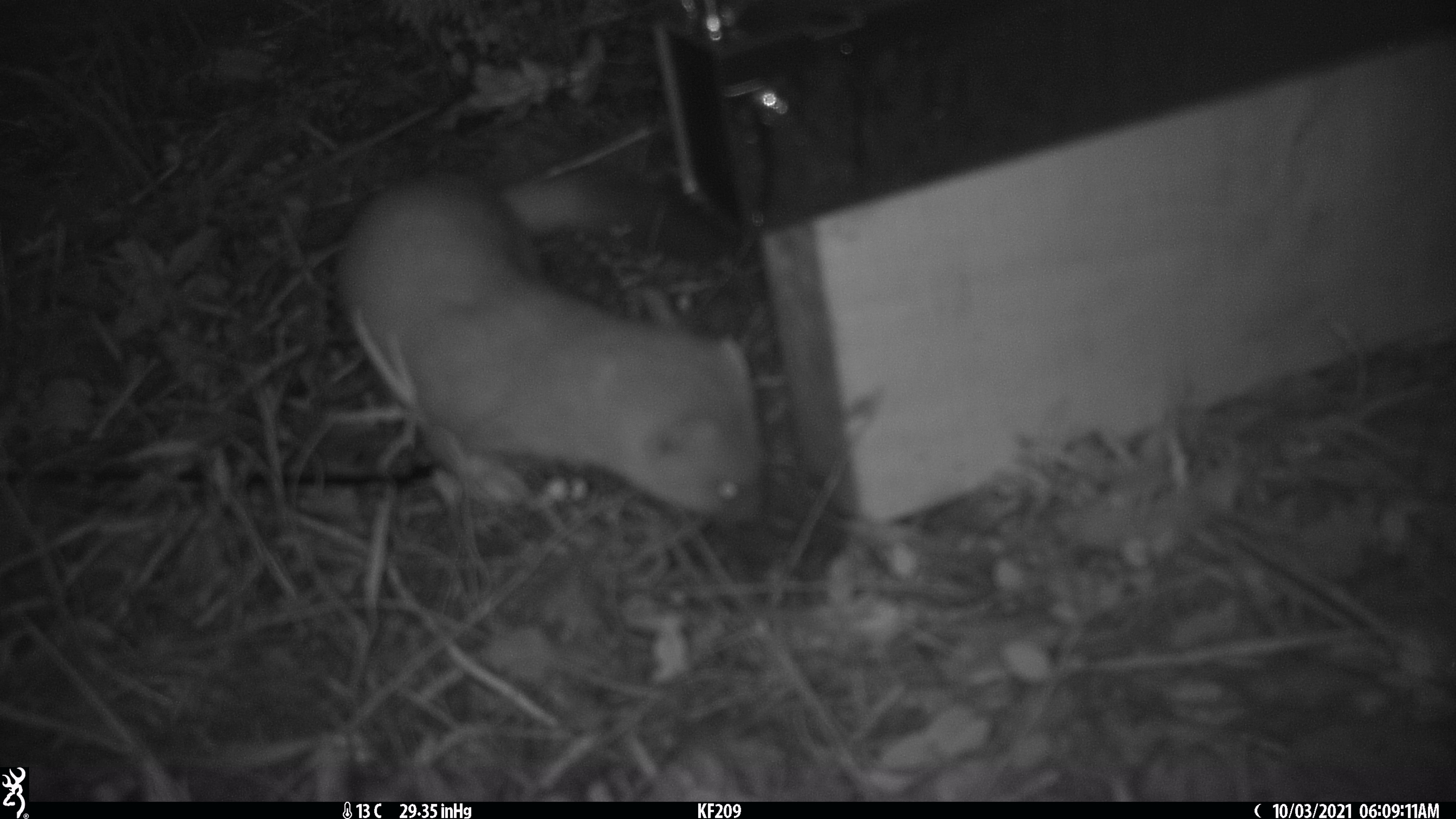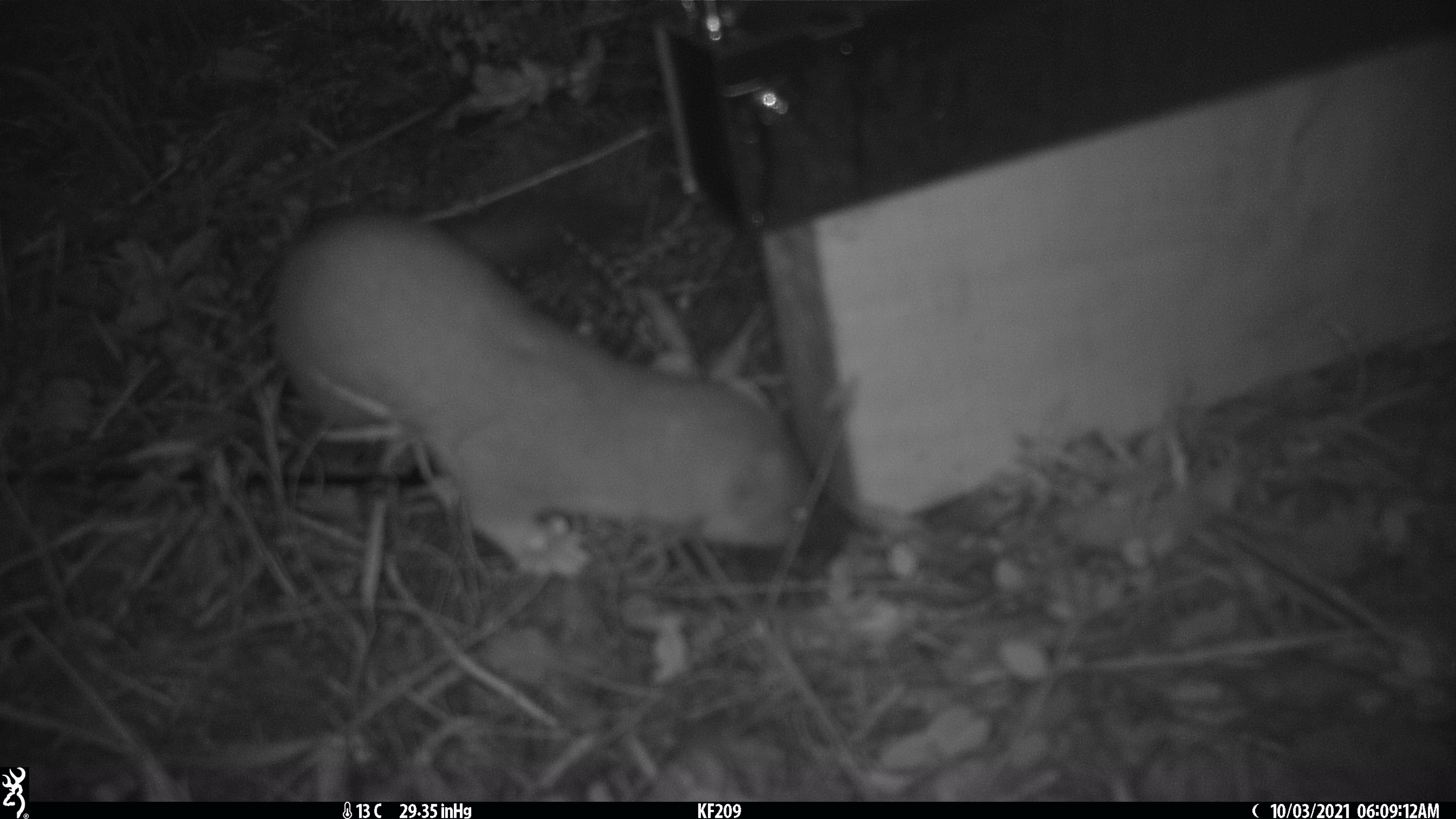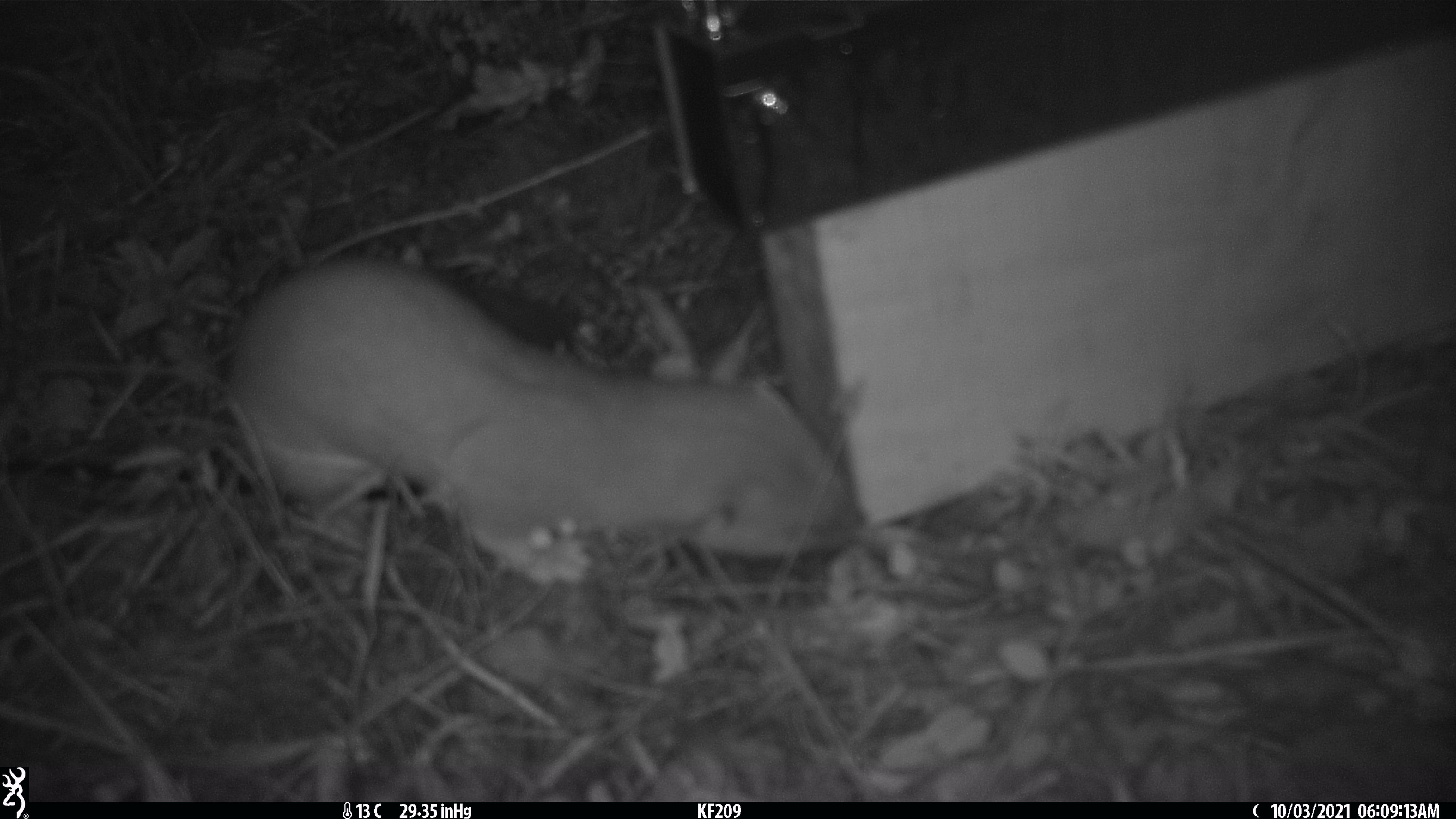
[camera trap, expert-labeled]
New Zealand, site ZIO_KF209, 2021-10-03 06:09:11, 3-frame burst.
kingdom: Animalia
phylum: Chordata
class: Mammalia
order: Carnivora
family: Mustelidae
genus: Mustela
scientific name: Mustela erminea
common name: stoat